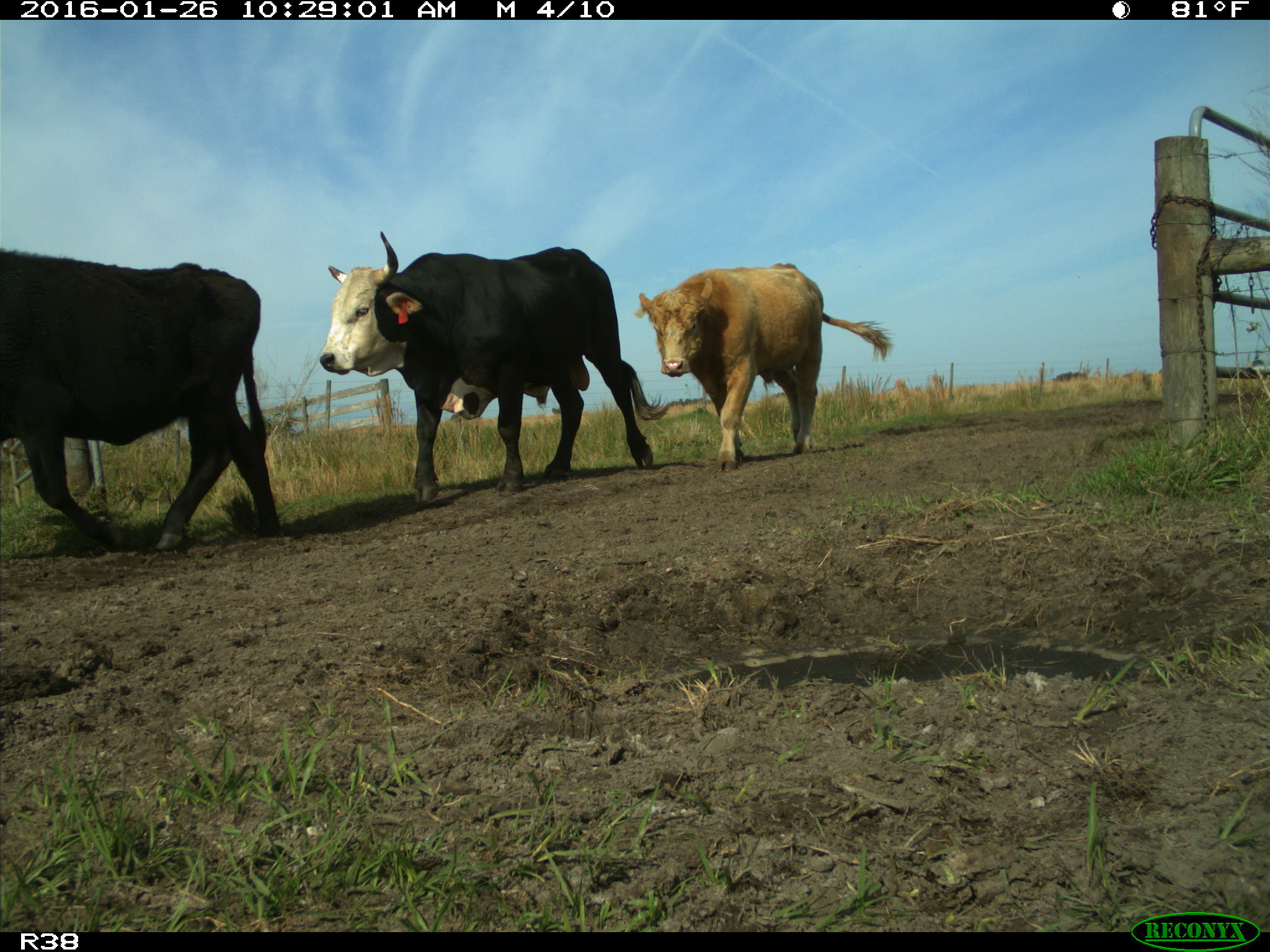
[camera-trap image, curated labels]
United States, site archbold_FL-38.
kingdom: Animalia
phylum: Chordata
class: Mammalia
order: Artiodactyla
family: Bovidae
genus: Bos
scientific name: Bos taurus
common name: domestic cow